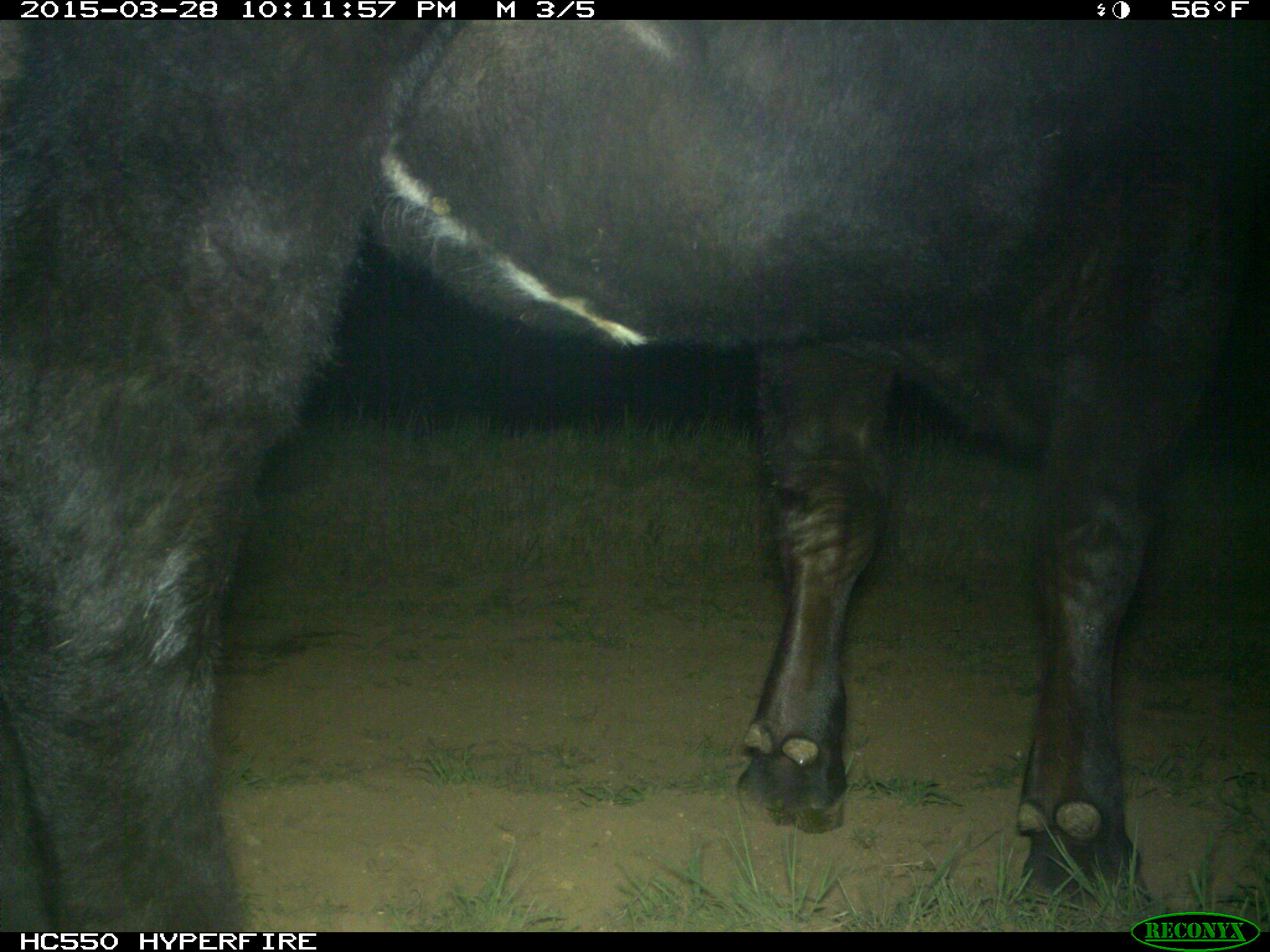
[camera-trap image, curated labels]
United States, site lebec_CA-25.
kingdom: Animalia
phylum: Chordata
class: Mammalia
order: Artiodactyla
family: Bovidae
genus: Bos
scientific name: Bos taurus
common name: domestic cow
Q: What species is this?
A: Bos taurus (domestic cow).